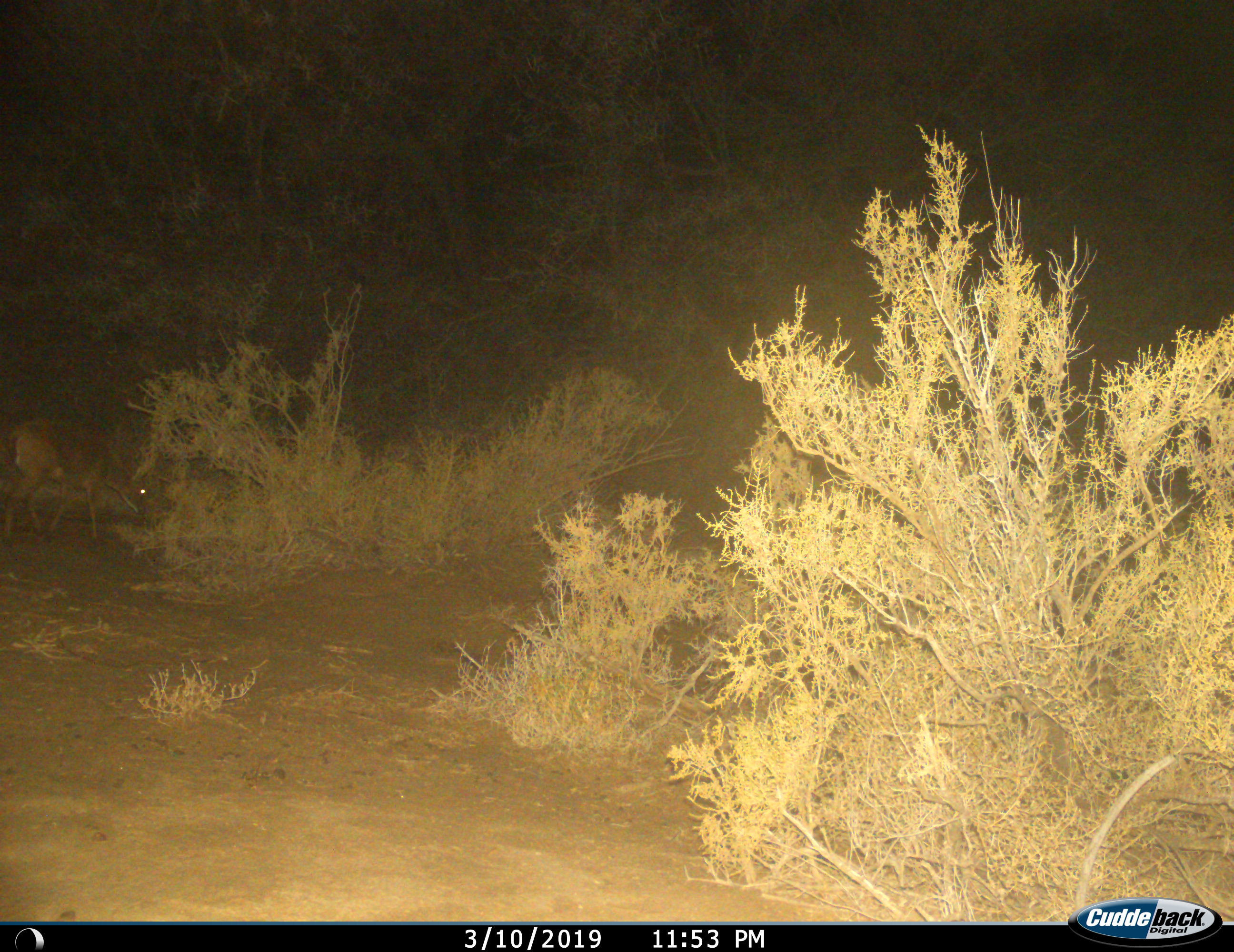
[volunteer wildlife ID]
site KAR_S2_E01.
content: unidentified animal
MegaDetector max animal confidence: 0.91